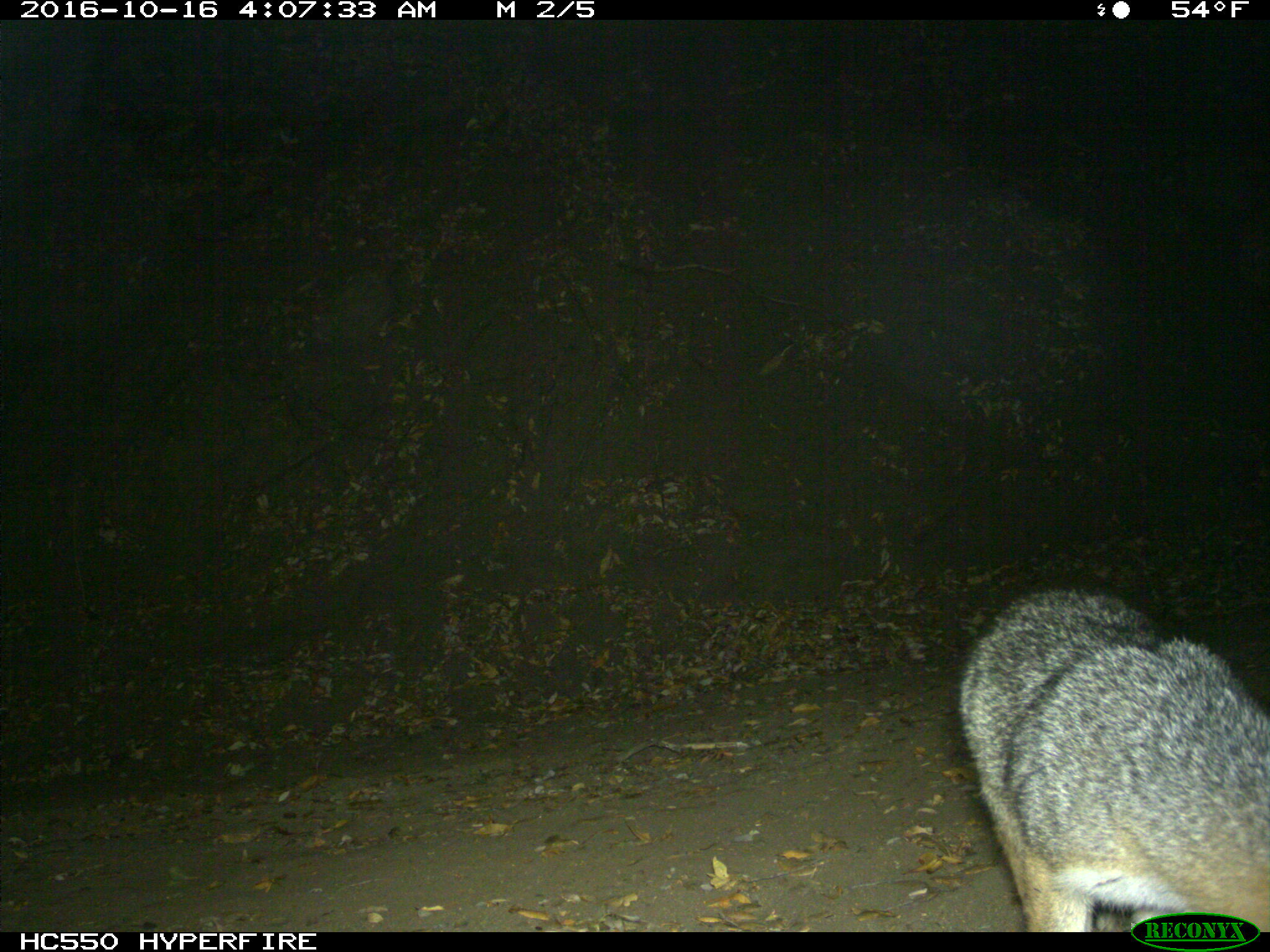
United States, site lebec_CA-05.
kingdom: Animalia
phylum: Chordata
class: Mammalia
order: Carnivora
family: Canidae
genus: Urocyon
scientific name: Urocyon cinereoargenteus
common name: gray fox